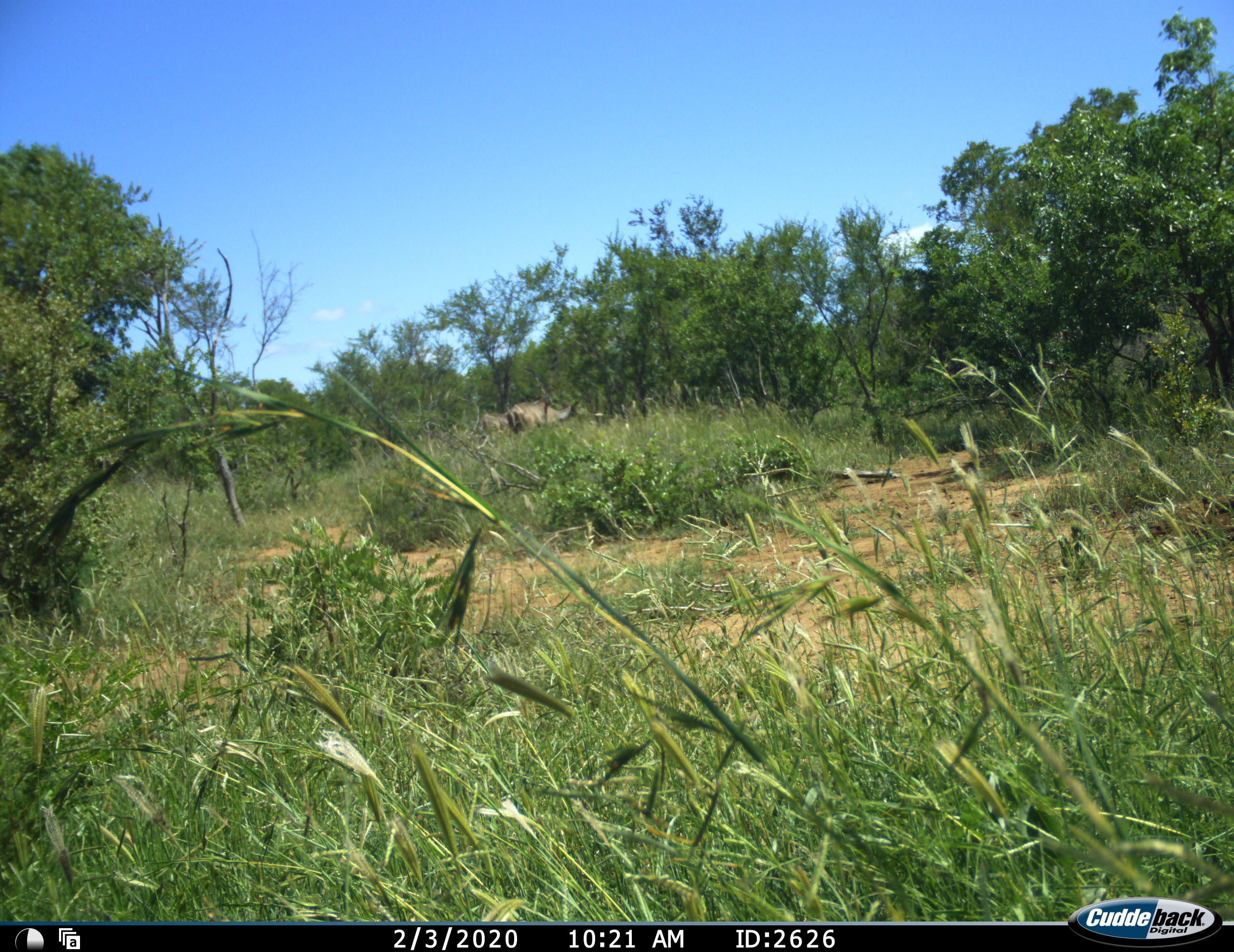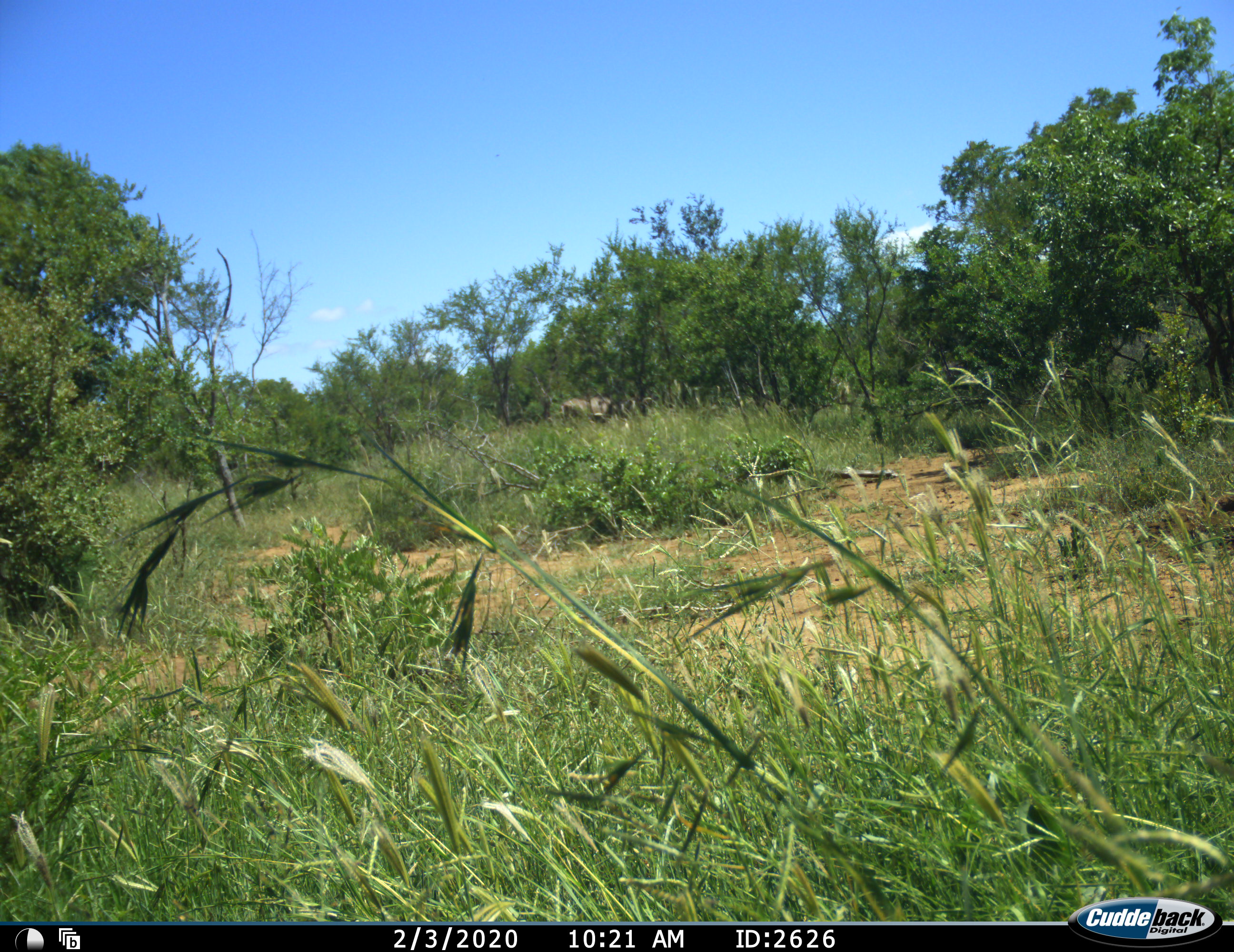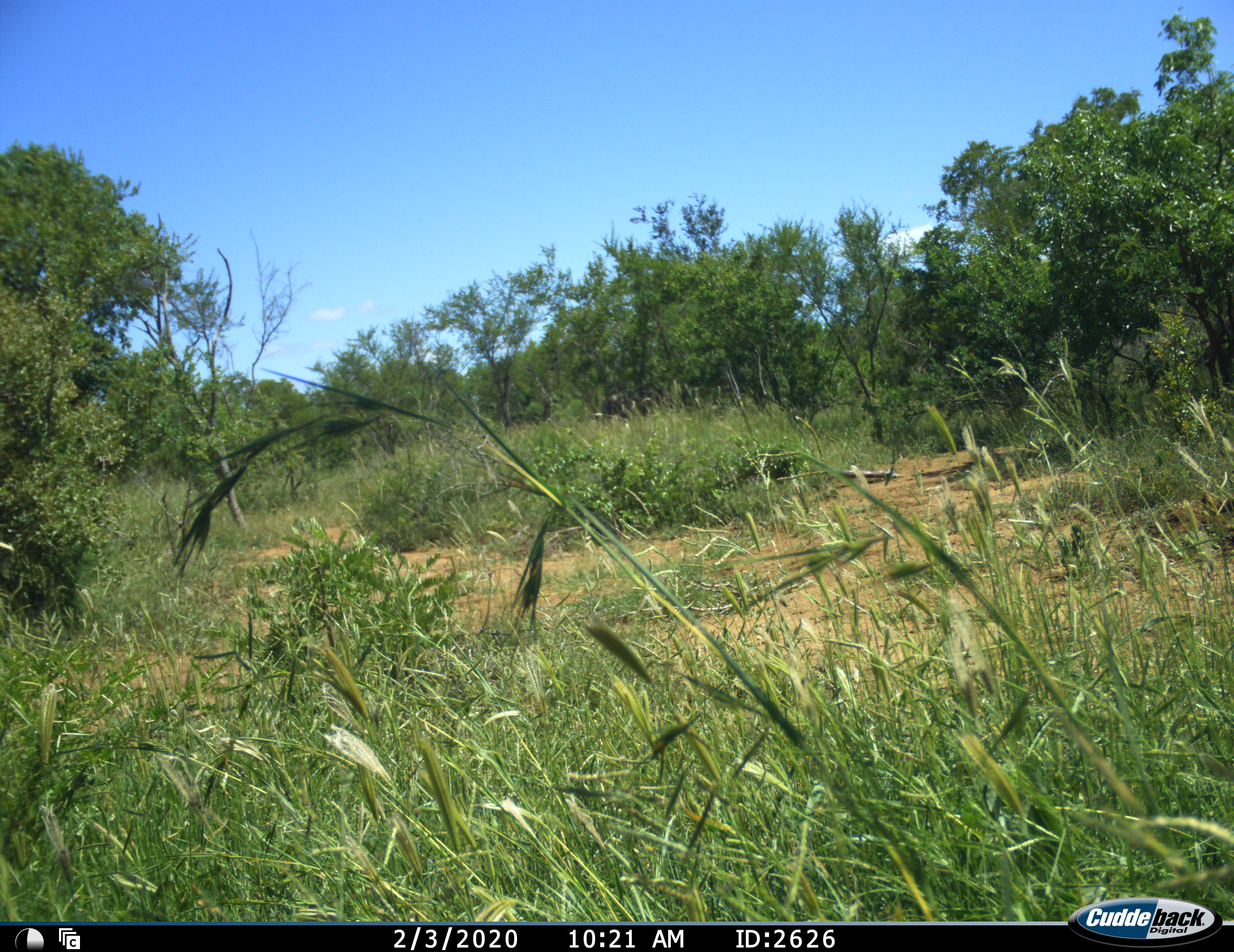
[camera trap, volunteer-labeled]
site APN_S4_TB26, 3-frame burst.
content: unidentified animal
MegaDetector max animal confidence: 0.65